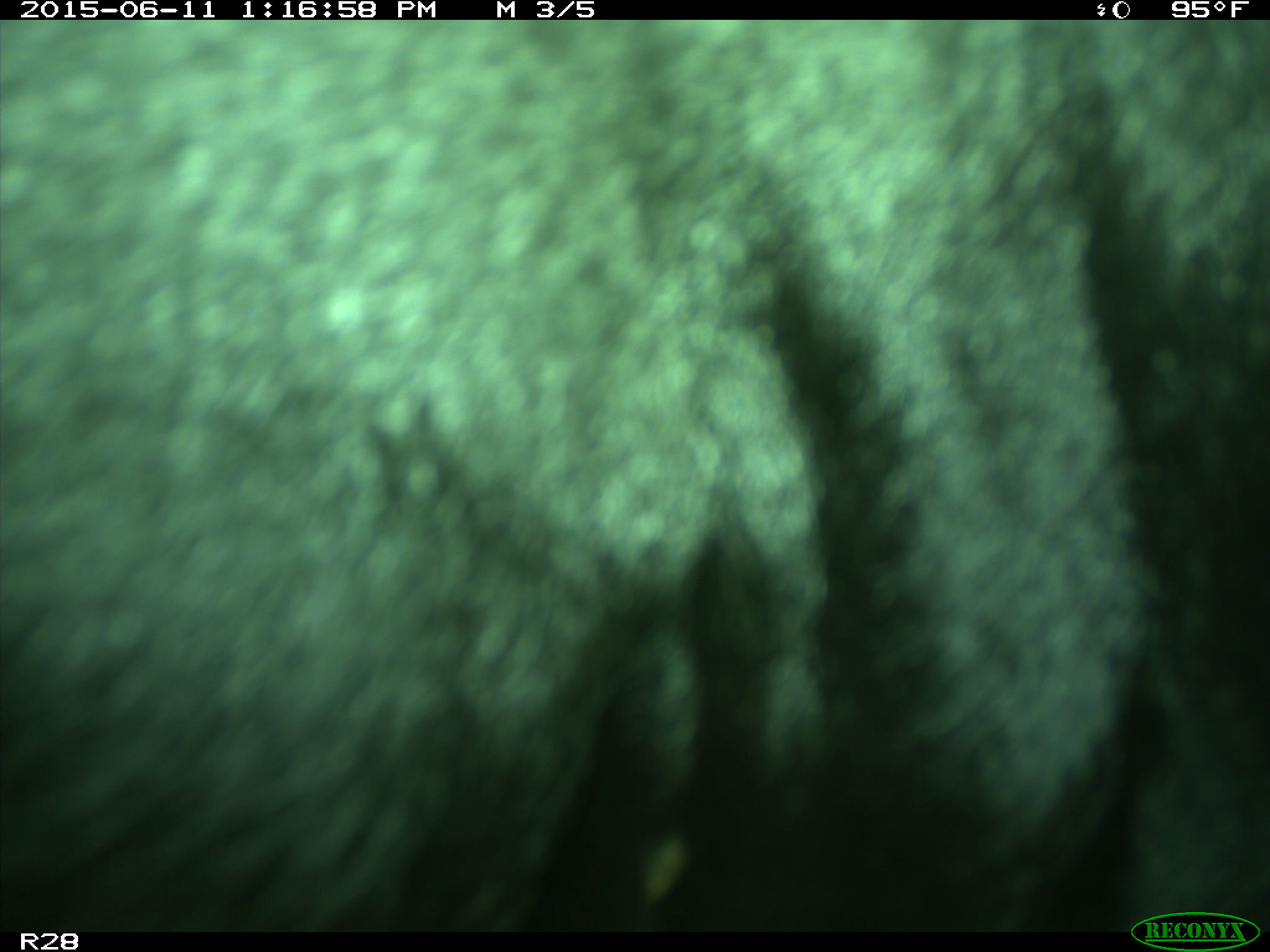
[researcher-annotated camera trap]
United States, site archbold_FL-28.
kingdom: Animalia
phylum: Chordata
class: Mammalia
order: Artiodactyla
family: Bovidae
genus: Bos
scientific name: Bos taurus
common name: domestic cow